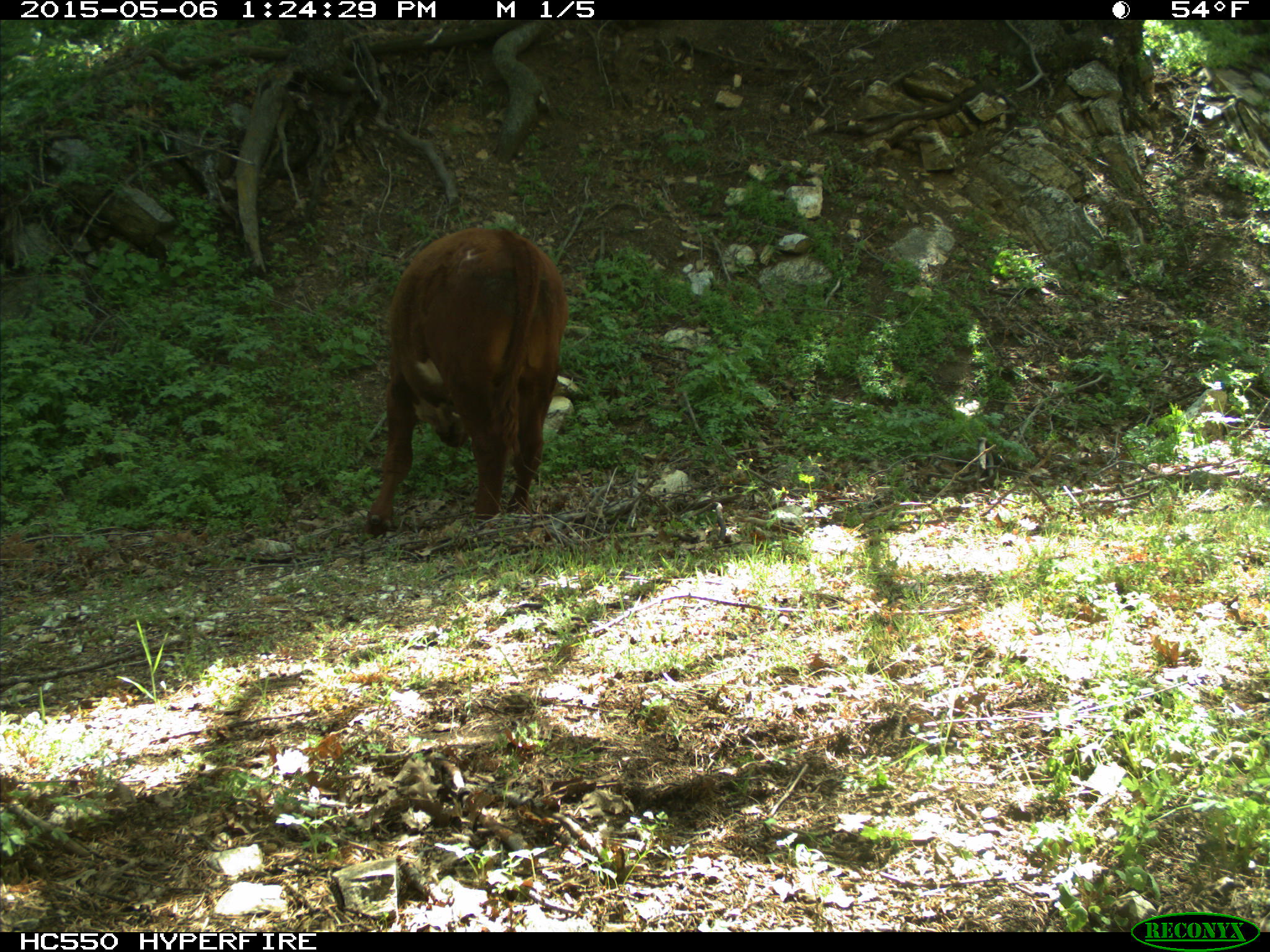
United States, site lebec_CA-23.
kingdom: Animalia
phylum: Chordata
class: Mammalia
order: Artiodactyla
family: Bovidae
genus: Bos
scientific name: Bos taurus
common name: domestic cow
Bos taurus (domestic cow).